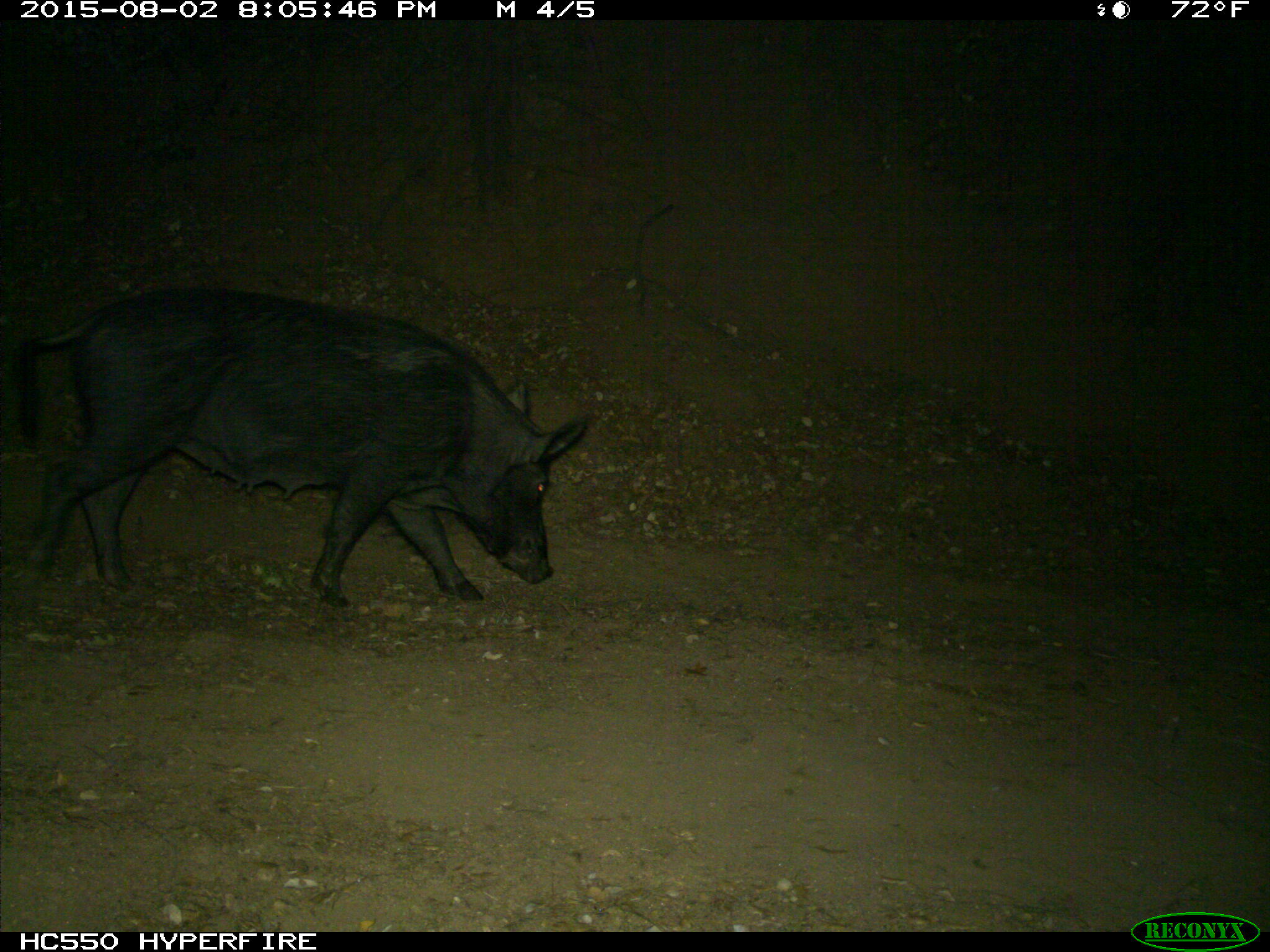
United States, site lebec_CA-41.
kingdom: Animalia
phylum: Chordata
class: Mammalia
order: Artiodactyla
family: Suidae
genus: Sus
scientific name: Sus scrofa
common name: wild boar